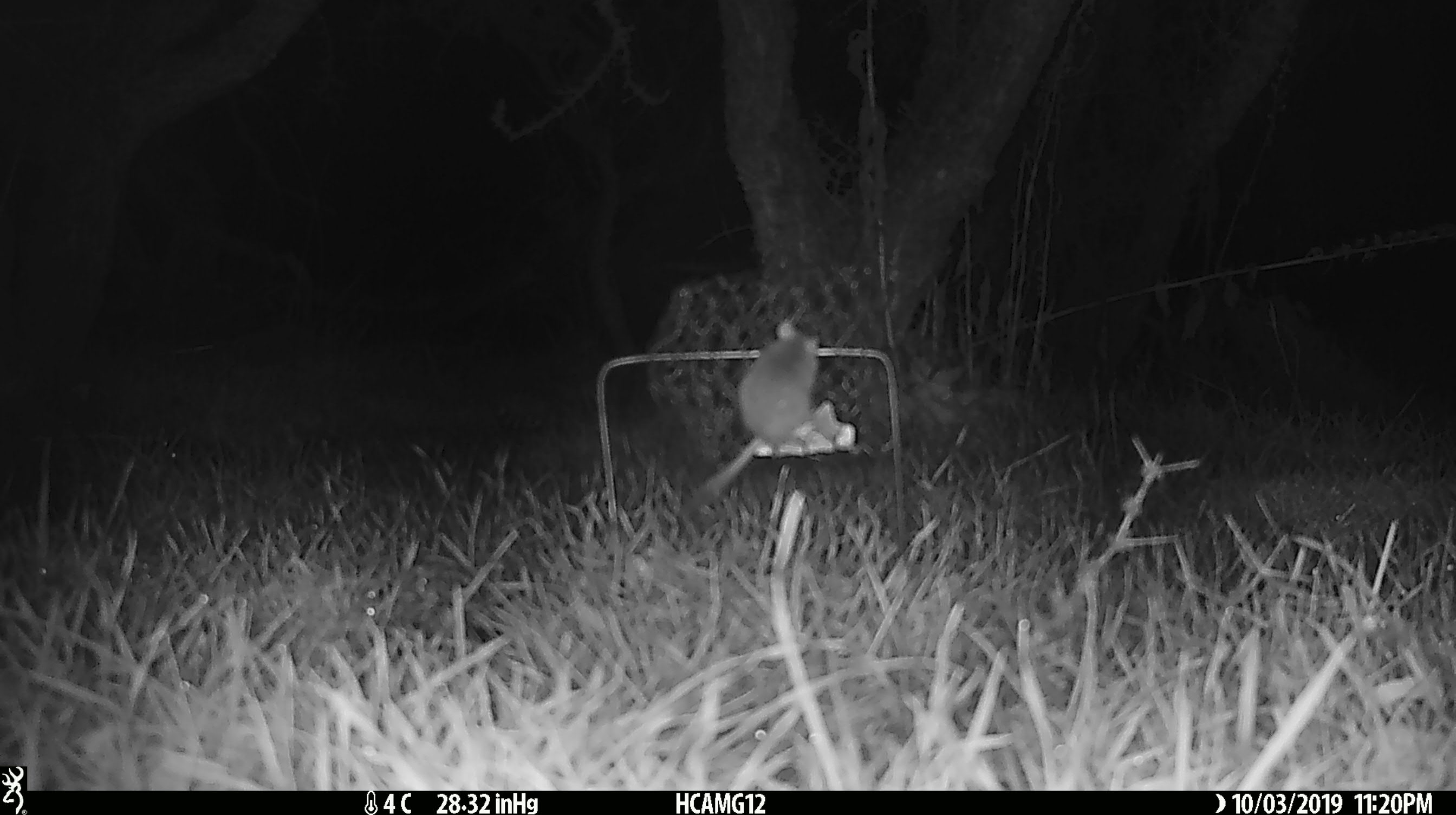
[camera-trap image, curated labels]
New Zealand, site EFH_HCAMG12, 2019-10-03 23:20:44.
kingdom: Animalia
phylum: Chordata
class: Mammalia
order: Rodentia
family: Muridae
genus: Mus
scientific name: Mus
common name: mouse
Mouse (Mus).